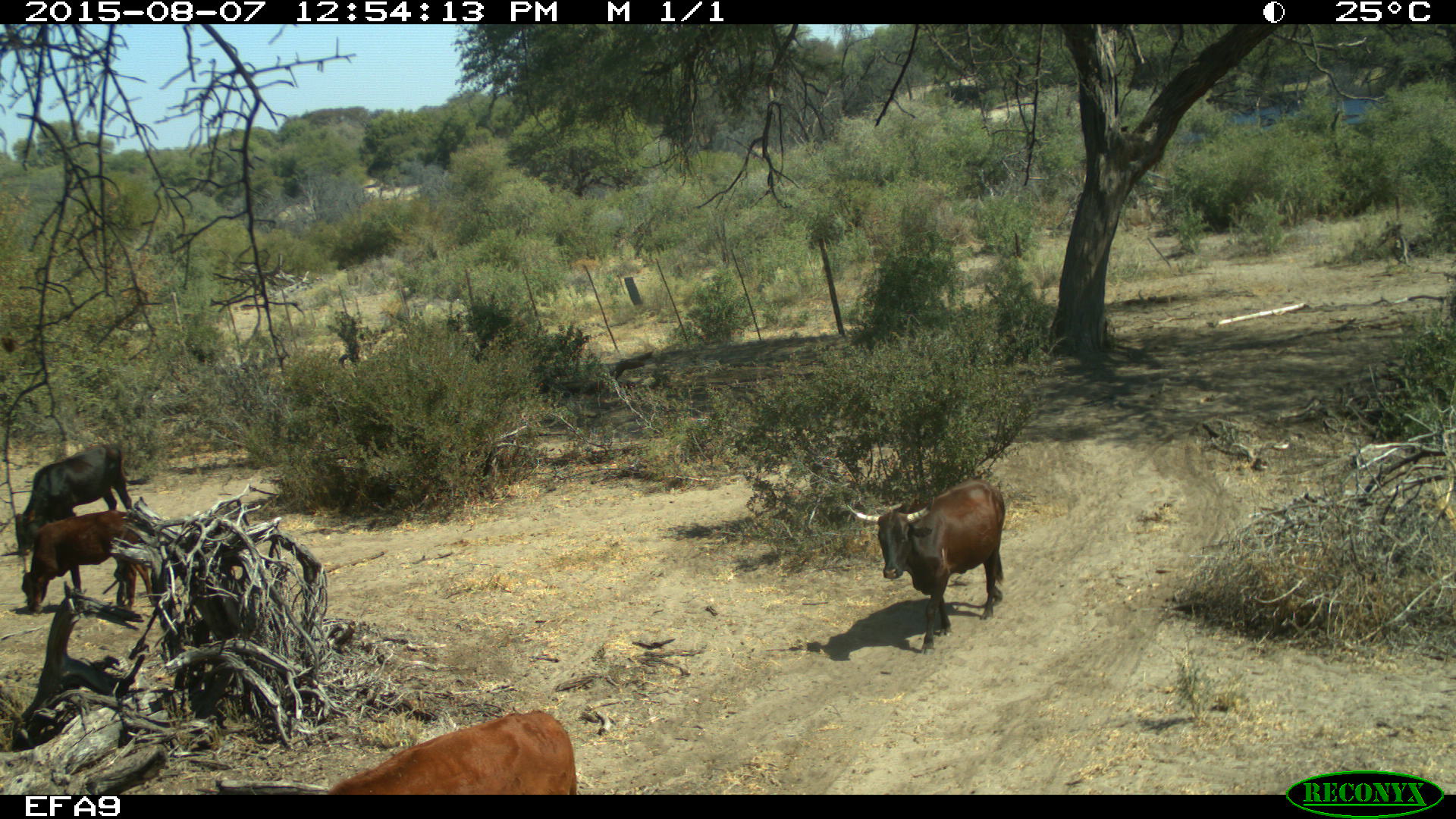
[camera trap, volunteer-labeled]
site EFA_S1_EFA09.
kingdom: Animalia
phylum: Chordata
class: Mammalia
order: Artiodactyla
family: Bovidae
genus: Bos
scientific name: Bos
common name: cattle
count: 4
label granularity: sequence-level